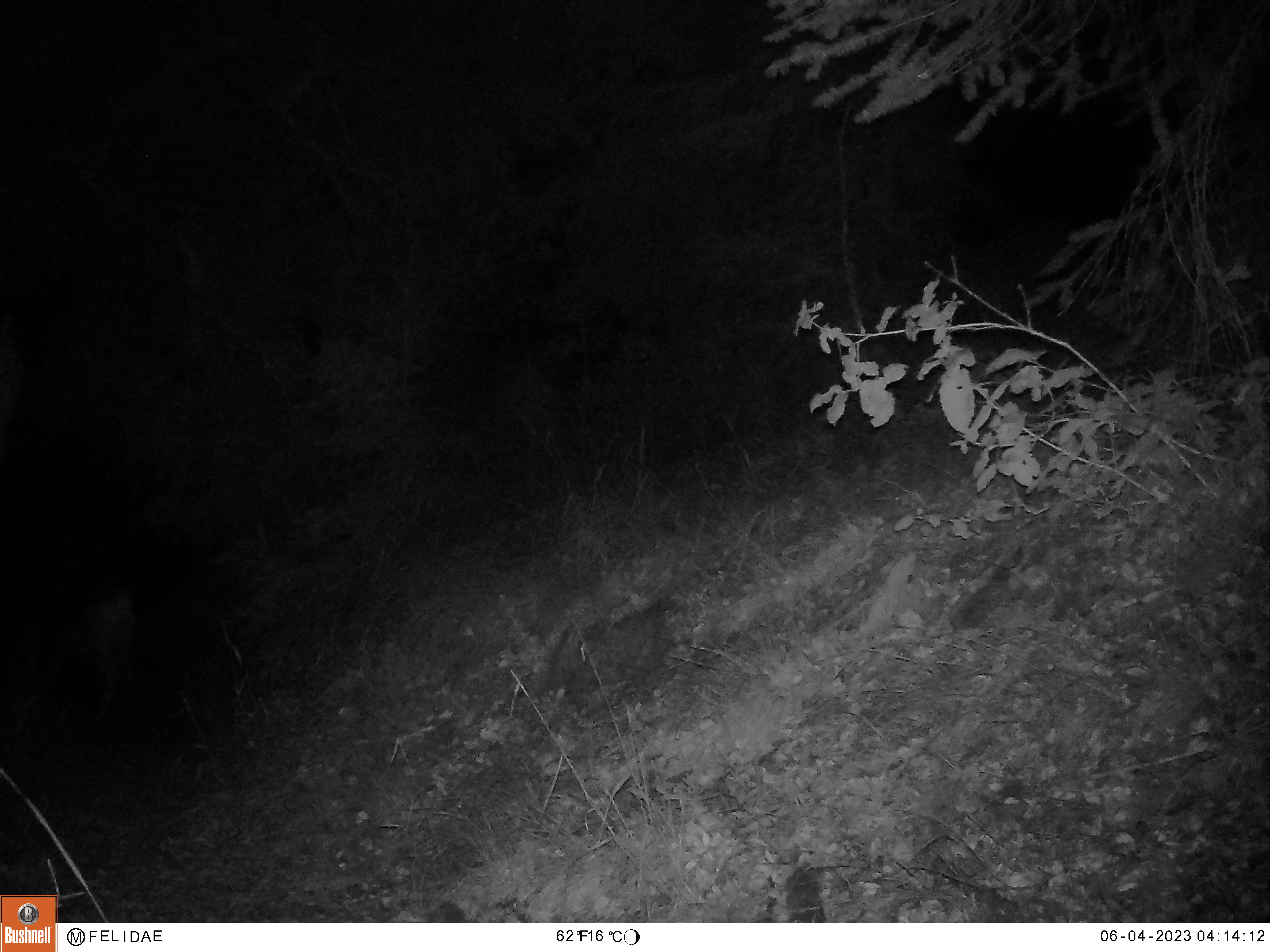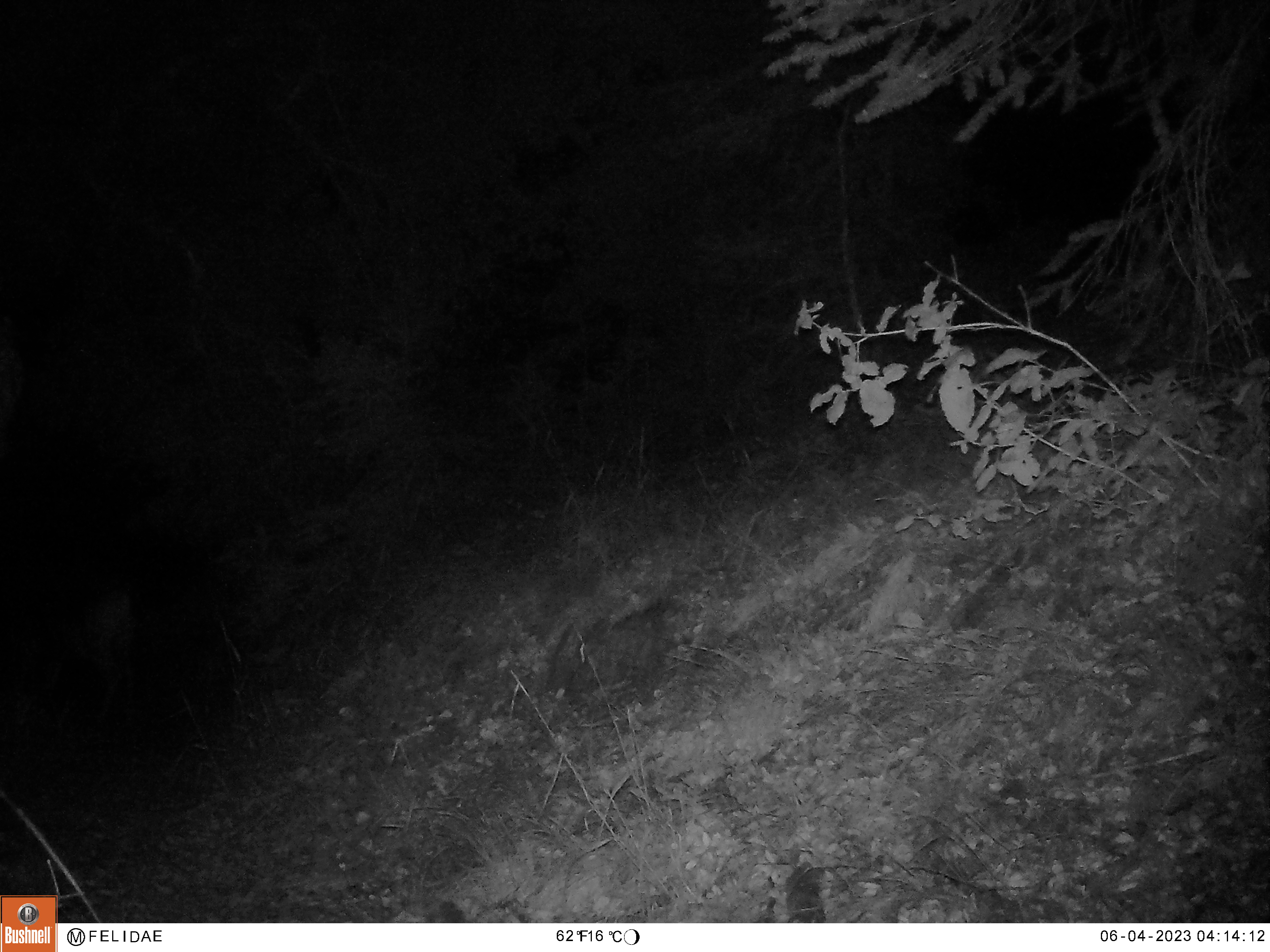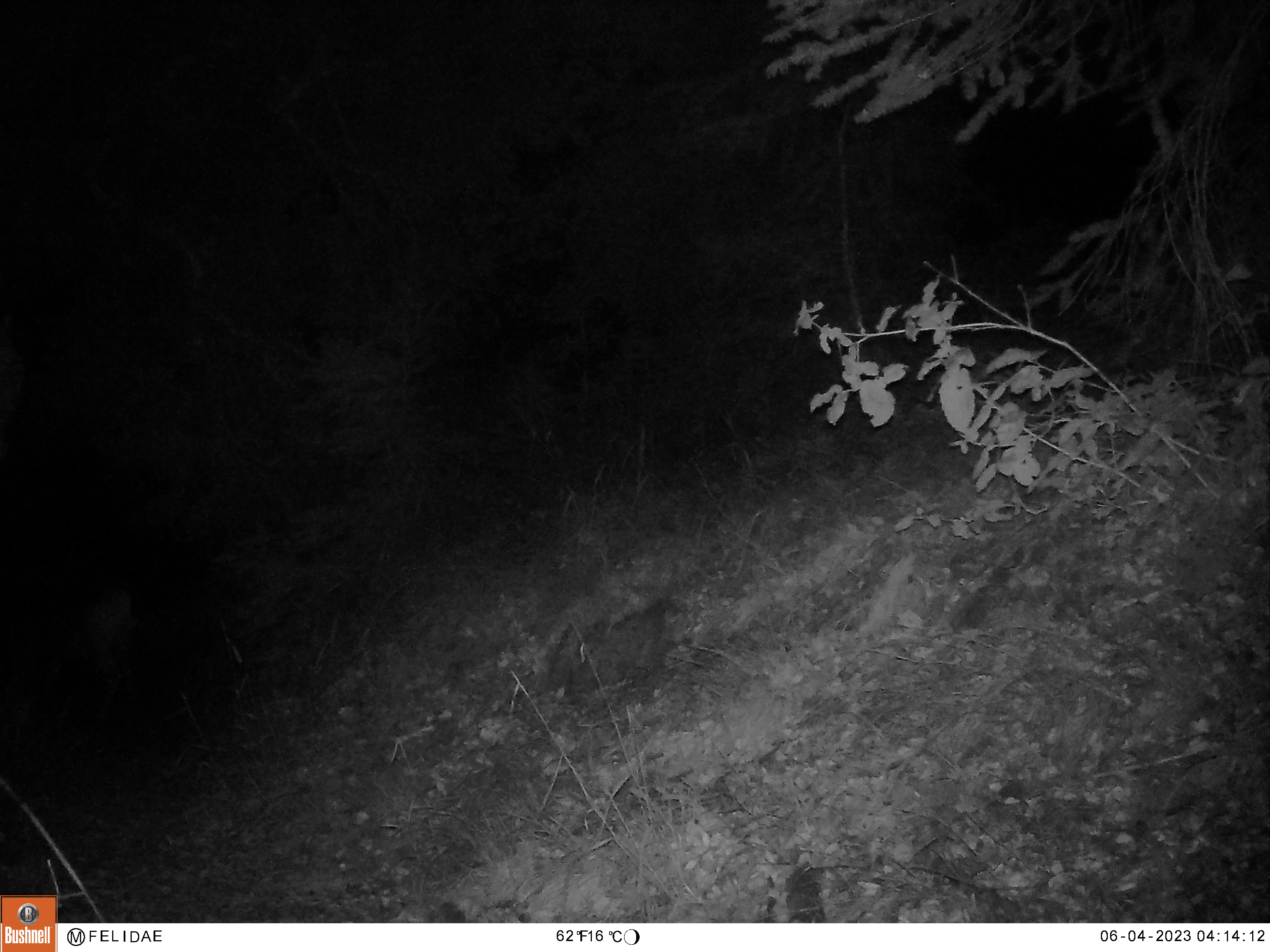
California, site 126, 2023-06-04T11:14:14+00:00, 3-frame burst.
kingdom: Animalia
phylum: Chordata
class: Mammalia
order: Artiodactyla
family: Cervidae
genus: Odocoileus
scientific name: Odocoileus hemionus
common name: mule deer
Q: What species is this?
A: Mule deer (Odocoileus hemionus).